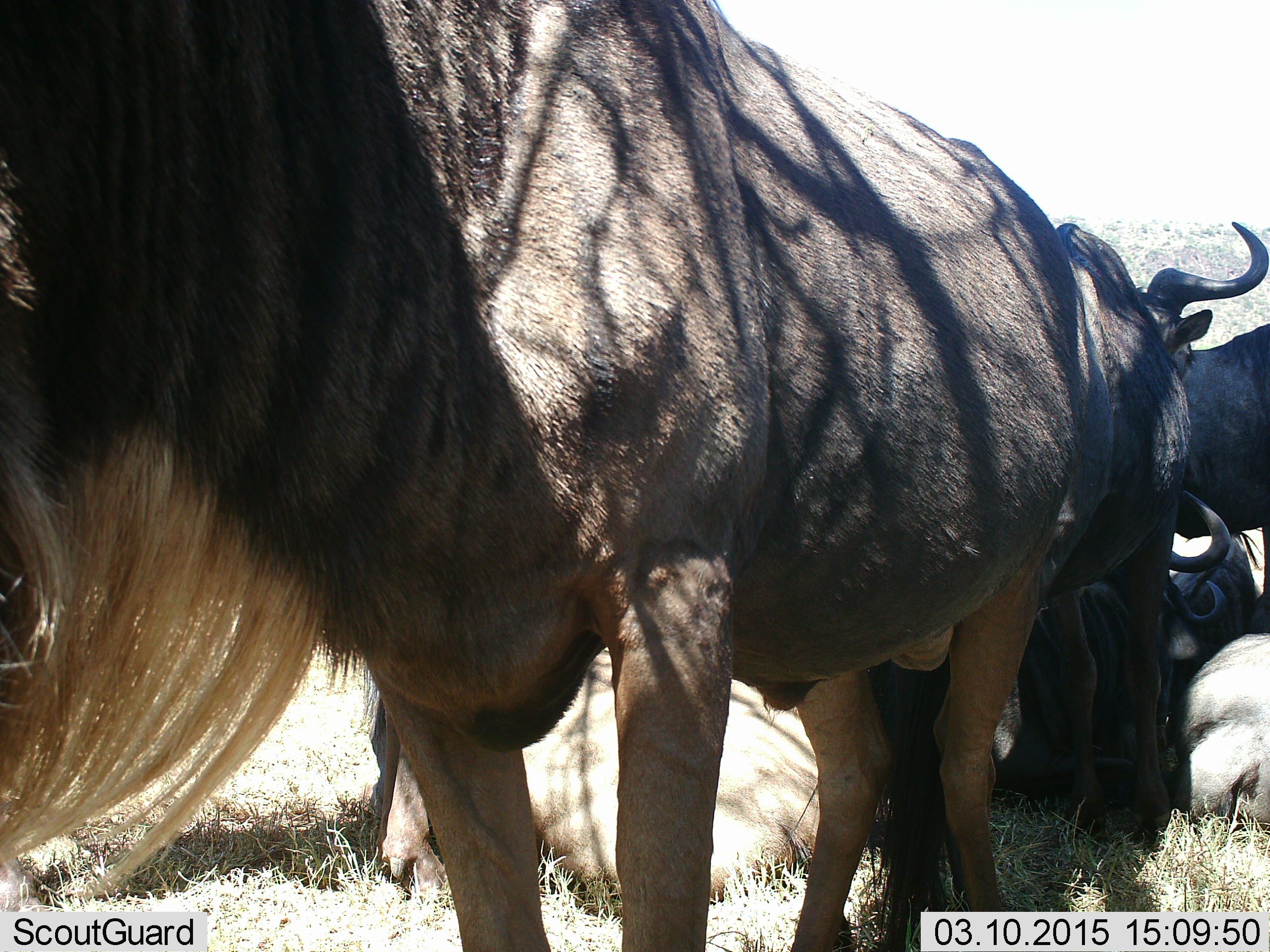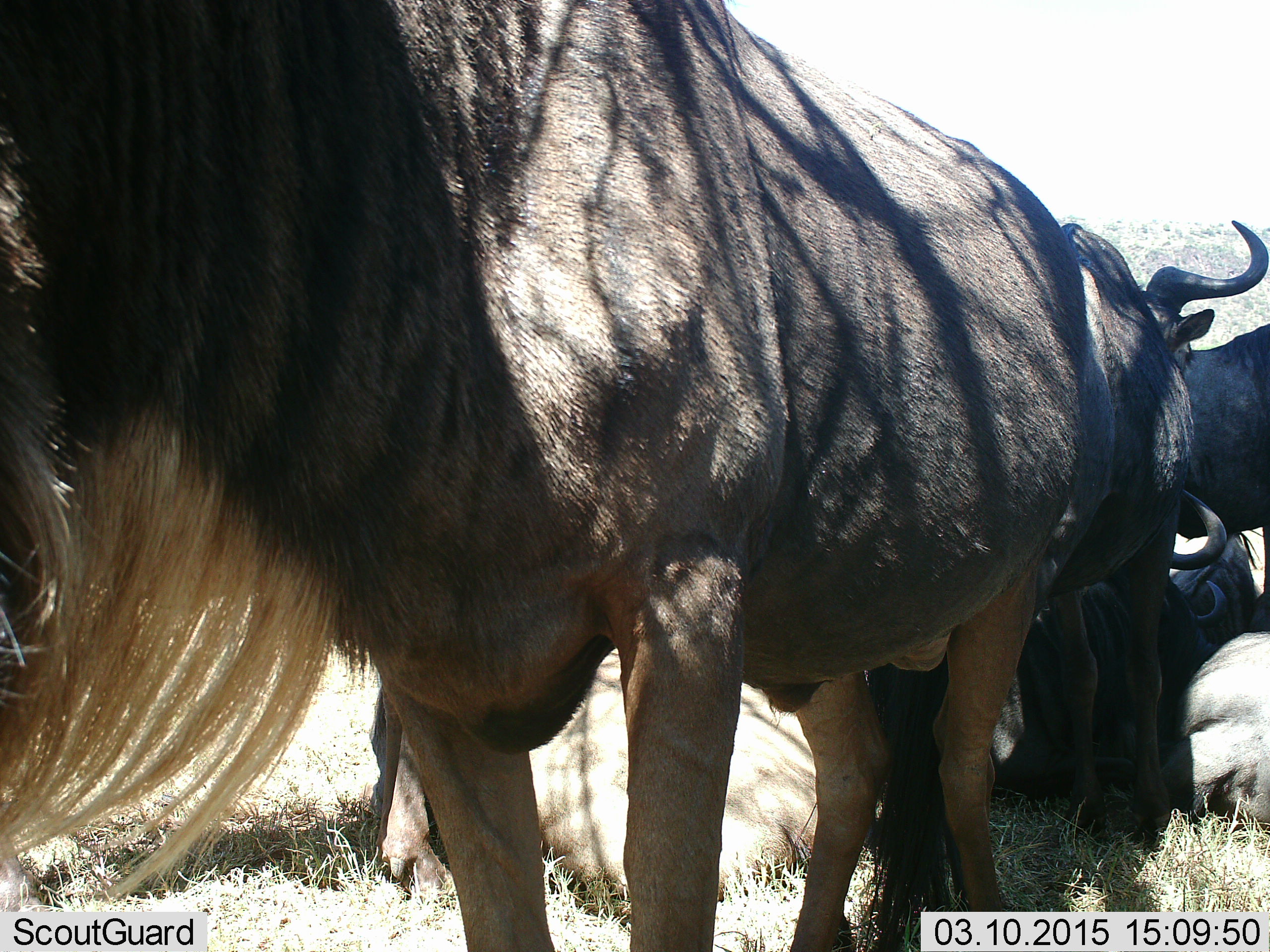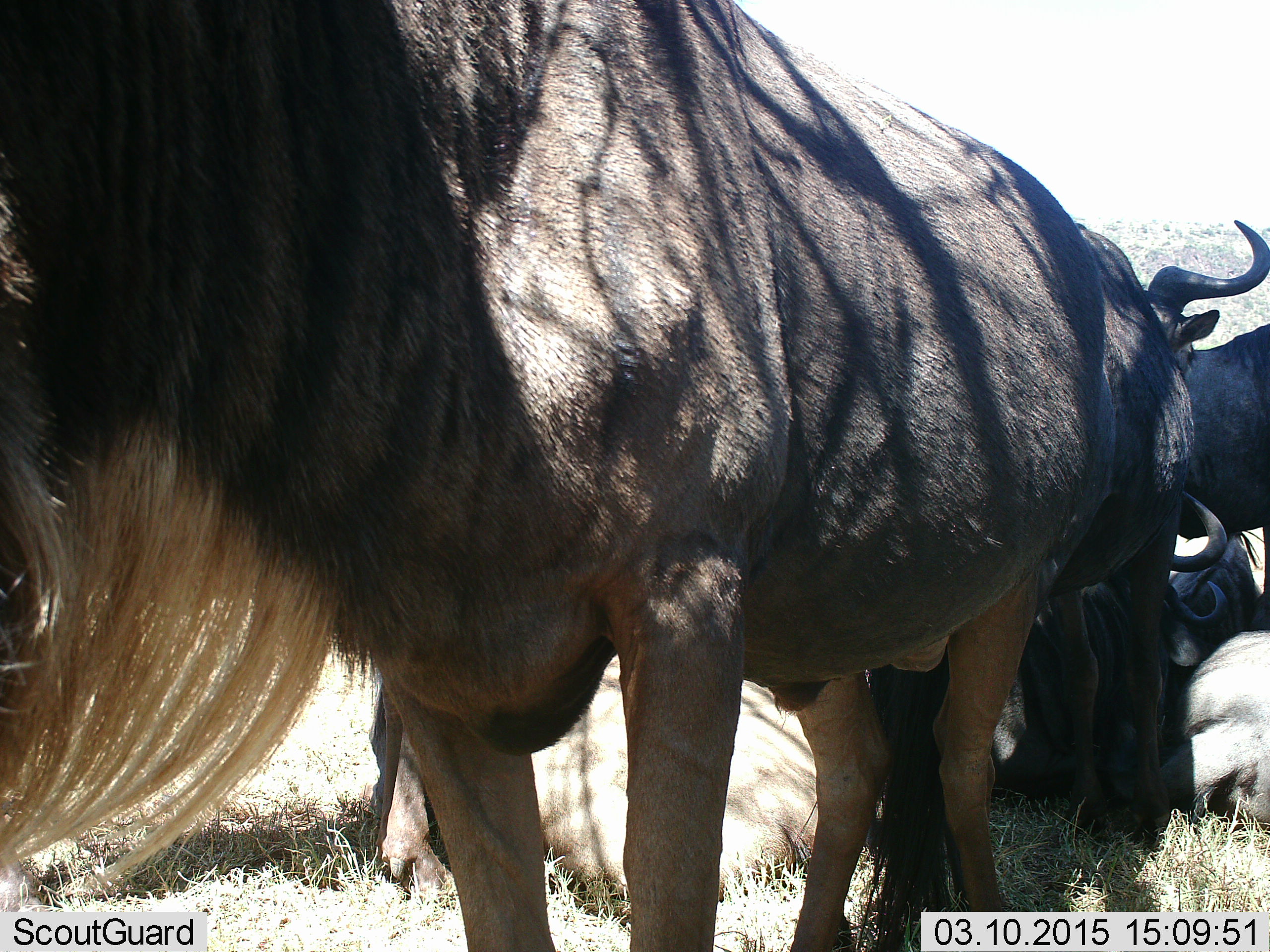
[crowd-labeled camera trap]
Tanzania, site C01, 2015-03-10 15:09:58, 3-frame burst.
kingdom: Animalia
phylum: Chordata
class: Mammalia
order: Artiodactyla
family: Bovidae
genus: Connochaetes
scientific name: Connochaetes taurinus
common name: blue wildebeest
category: wildebeest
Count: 5.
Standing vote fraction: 100%.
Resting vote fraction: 80%.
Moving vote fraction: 10%.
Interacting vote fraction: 0%.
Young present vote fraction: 0%.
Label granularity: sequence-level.